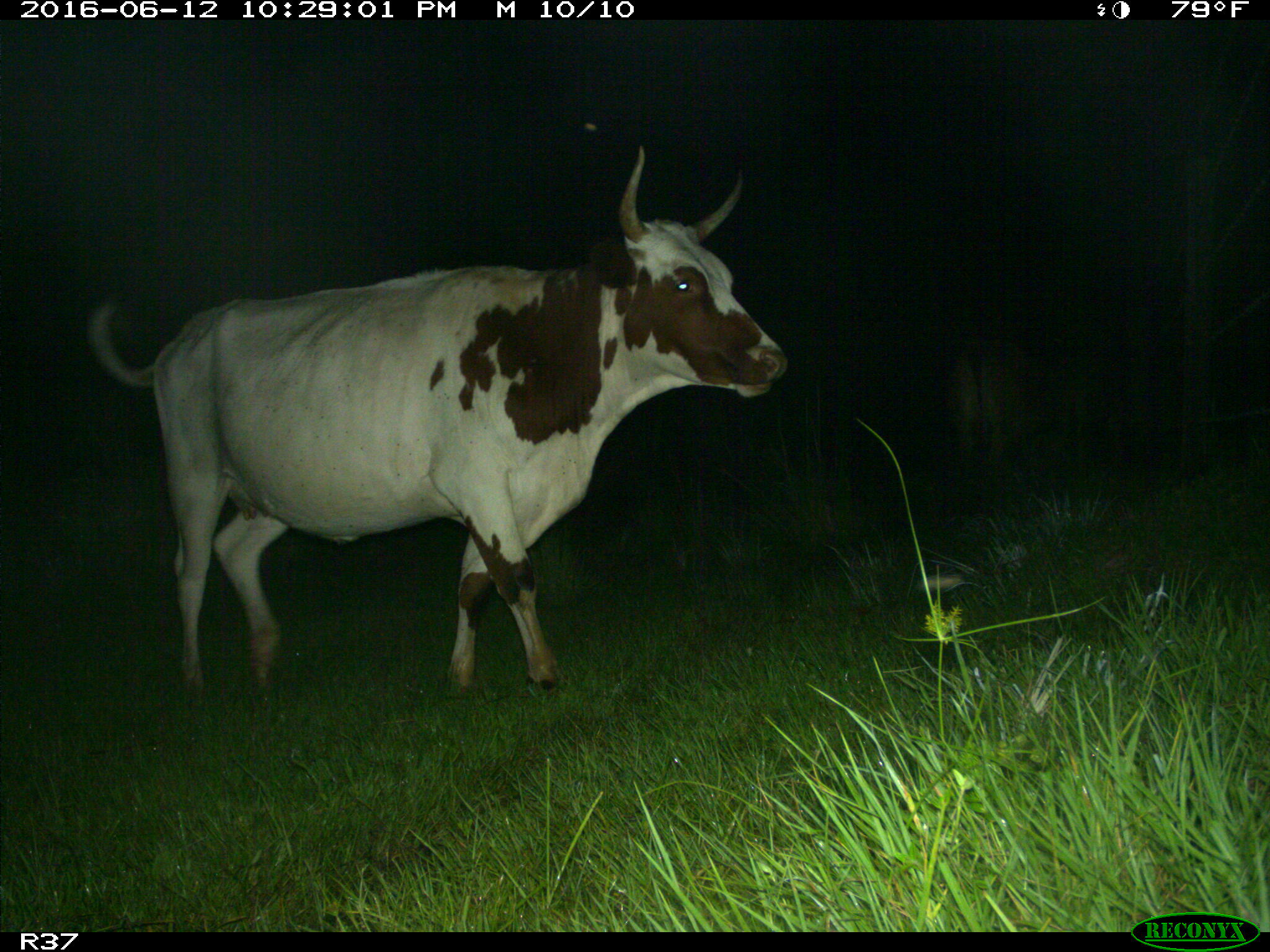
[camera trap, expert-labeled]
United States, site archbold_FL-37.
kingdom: Animalia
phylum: Chordata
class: Mammalia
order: Artiodactyla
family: Bovidae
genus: Bos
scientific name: Bos taurus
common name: domestic cow